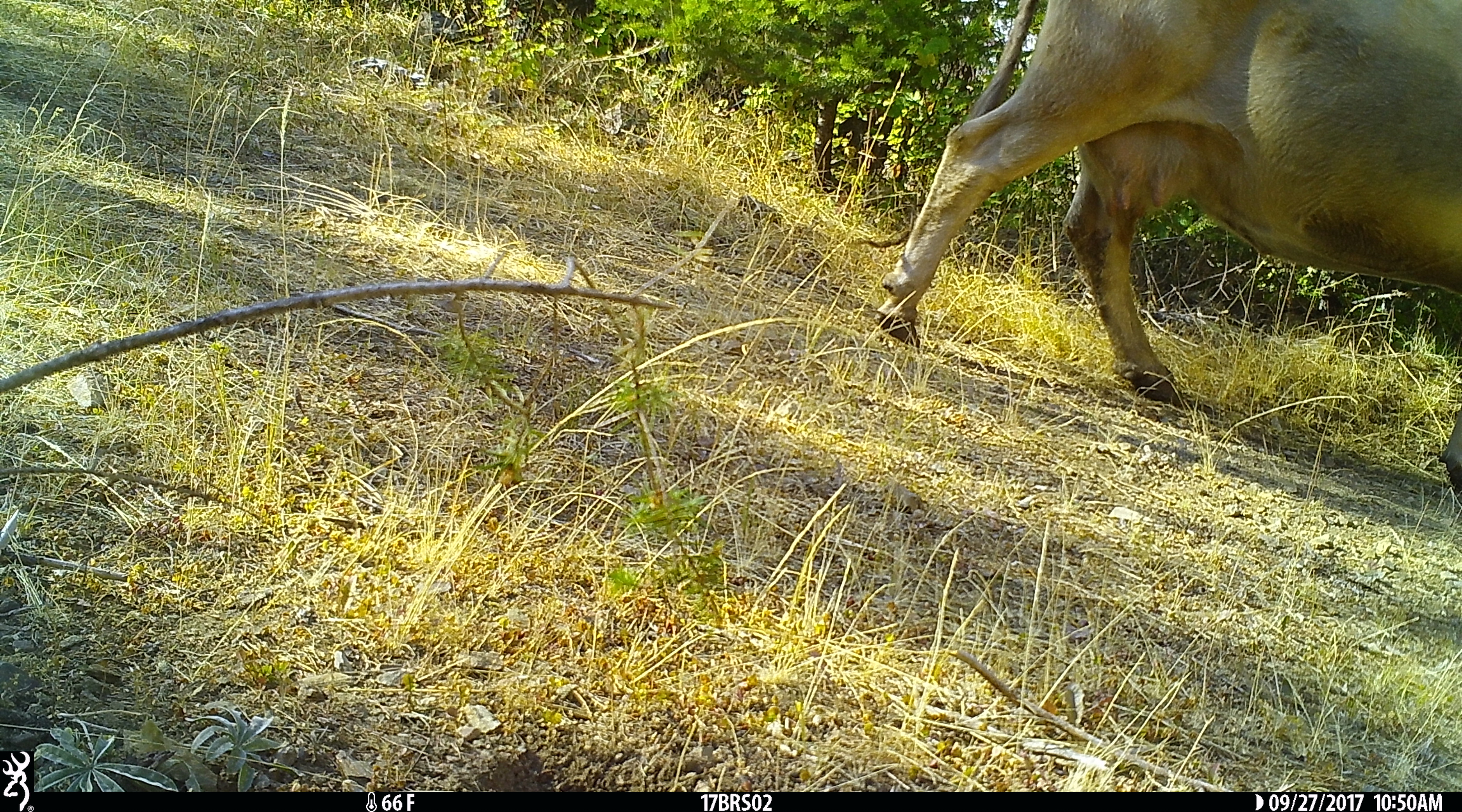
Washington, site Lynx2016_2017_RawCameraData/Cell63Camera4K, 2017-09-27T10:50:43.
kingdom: Animalia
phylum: Chordata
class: Mammalia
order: Artiodactyla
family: Bovidae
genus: Bos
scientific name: Bos taurus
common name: domestic cattle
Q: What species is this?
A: Domestic cattle (Bos taurus).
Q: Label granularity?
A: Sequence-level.